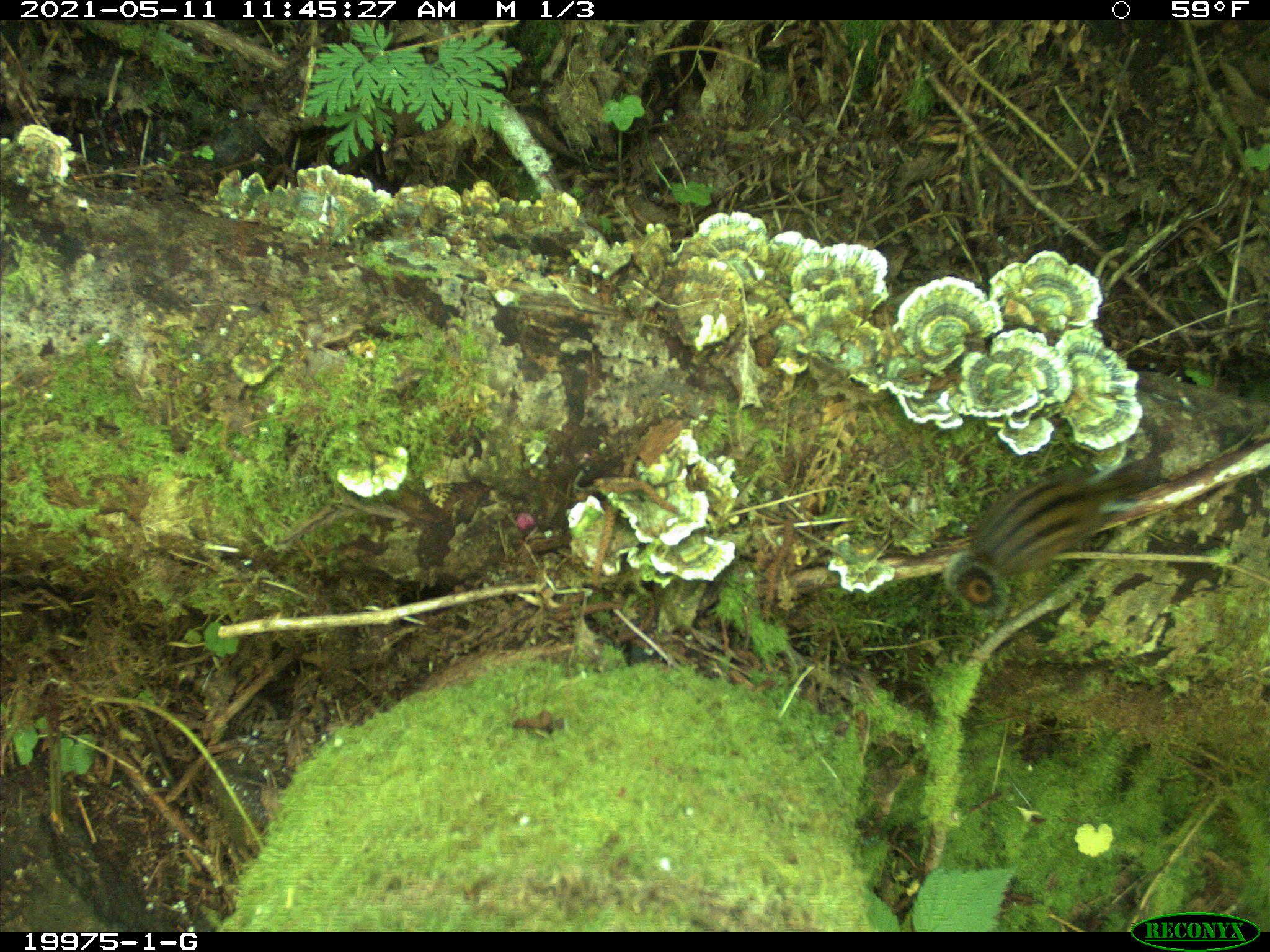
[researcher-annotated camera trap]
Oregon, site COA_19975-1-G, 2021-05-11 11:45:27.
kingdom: Animalia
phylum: Chordata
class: Mammalia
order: Rodentia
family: Sciuridae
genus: Neotamias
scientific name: Neotamias townsendii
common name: townsend's chipmunk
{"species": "townsend's chipmunk (Neotamias townsendii)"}